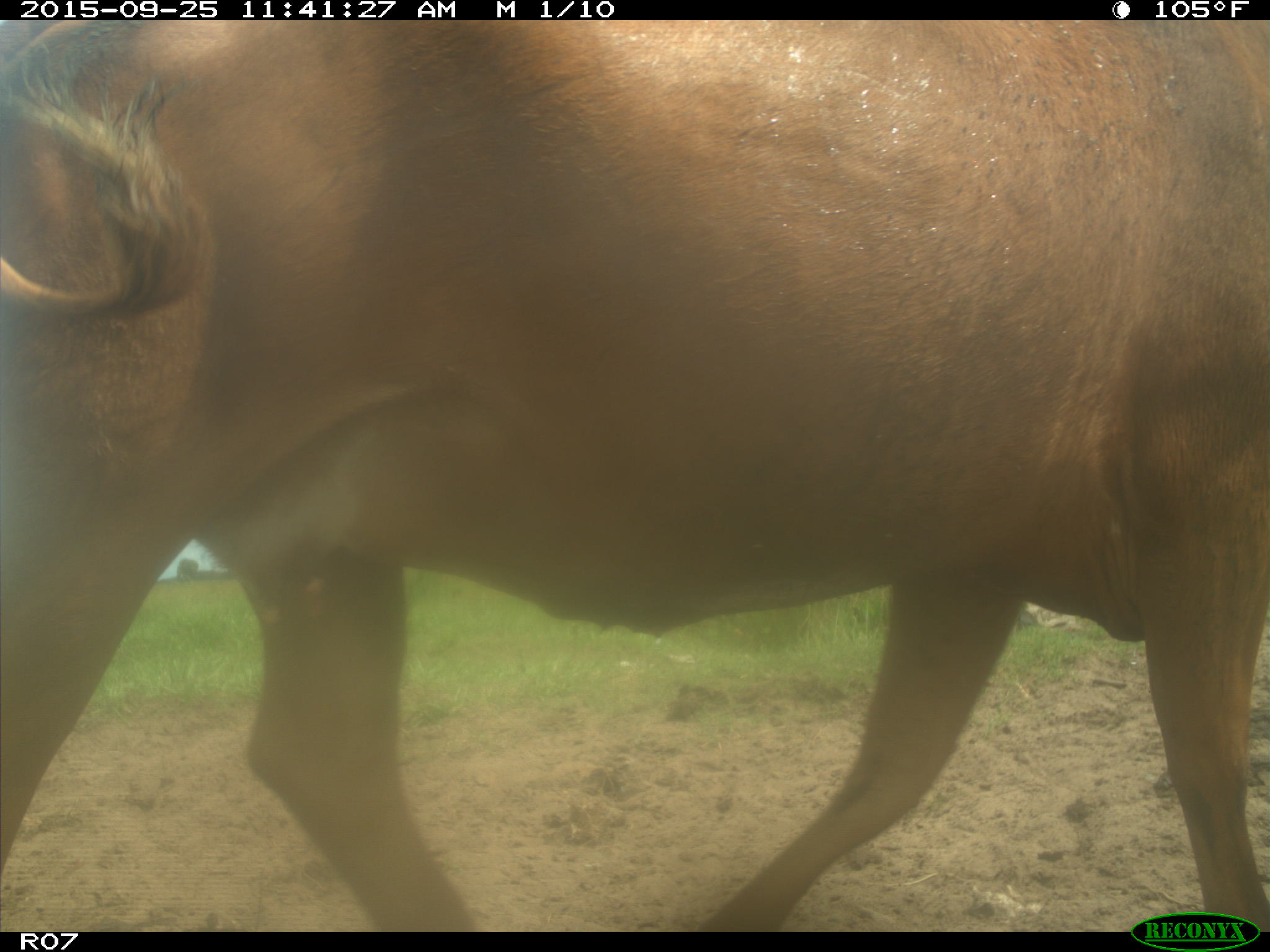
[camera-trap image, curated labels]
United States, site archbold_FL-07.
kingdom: Animalia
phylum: Chordata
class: Mammalia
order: Artiodactyla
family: Bovidae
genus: Bos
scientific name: Bos taurus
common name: domestic cow